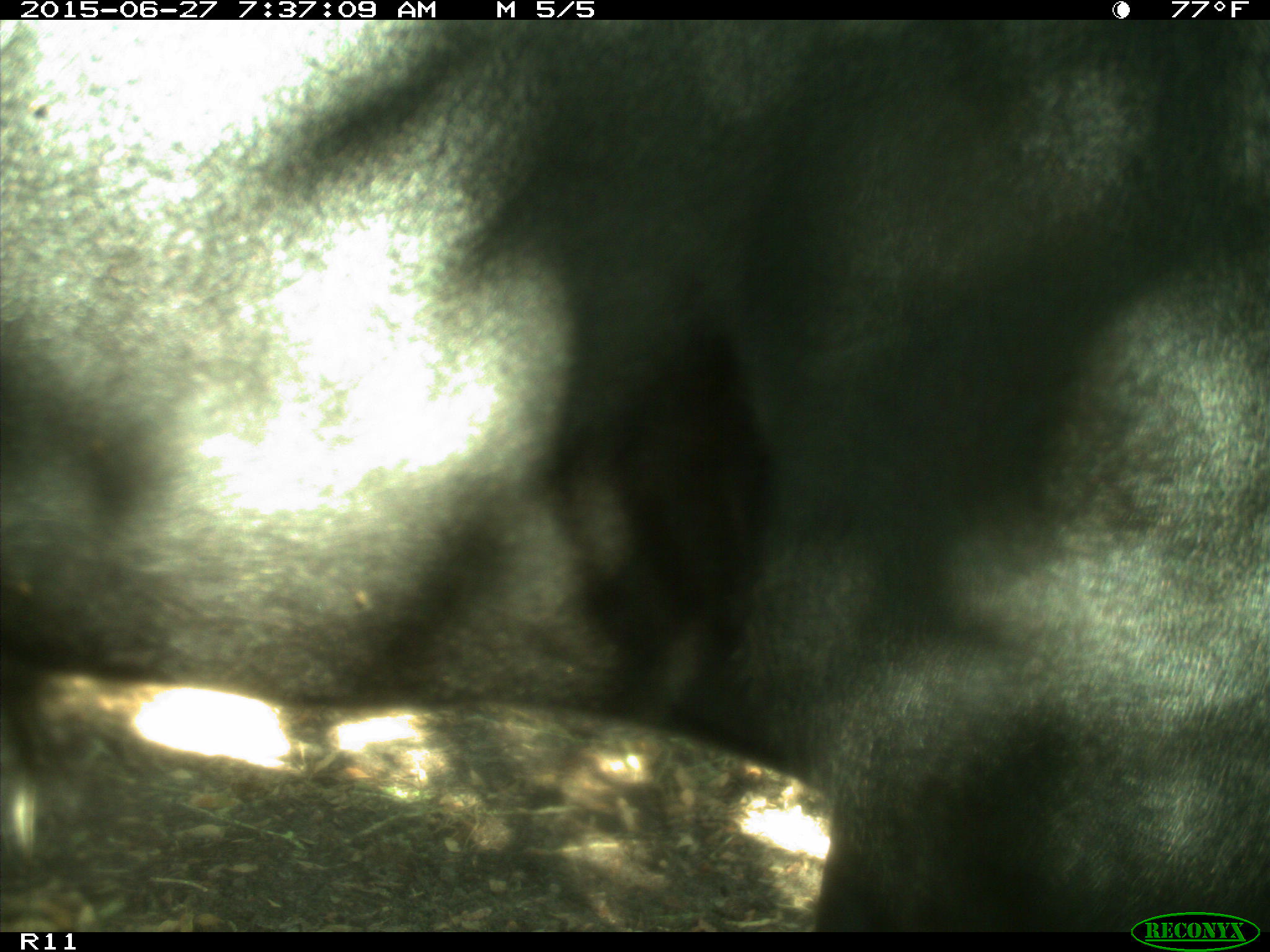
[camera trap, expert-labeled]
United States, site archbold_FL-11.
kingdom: Animalia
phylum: Chordata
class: Mammalia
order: Artiodactyla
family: Bovidae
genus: Bos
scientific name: Bos taurus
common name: domestic cow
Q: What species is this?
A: Bos taurus (domestic cow).